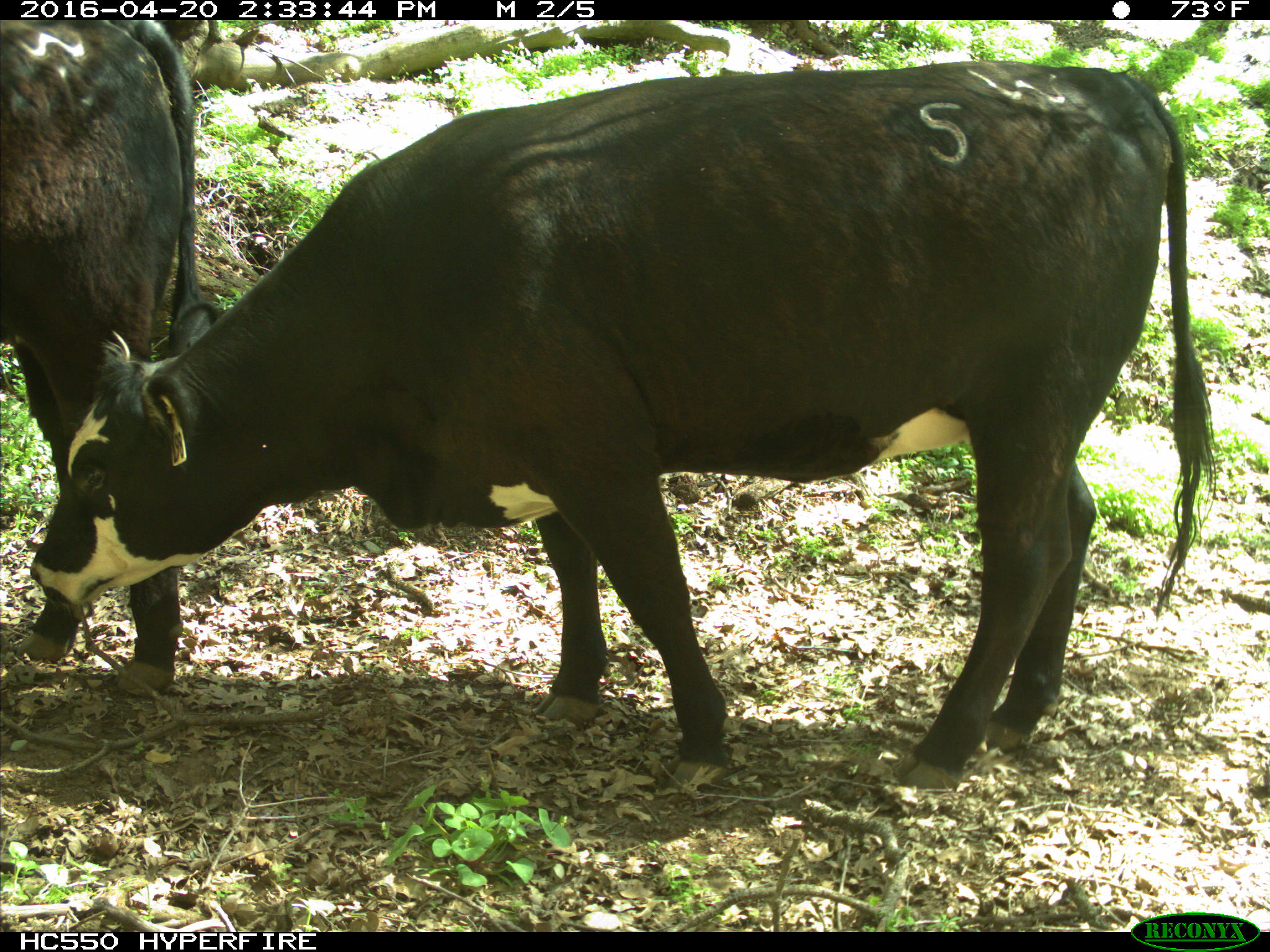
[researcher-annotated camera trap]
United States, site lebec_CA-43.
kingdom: Animalia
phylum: Chordata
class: Mammalia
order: Artiodactyla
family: Bovidae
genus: Bos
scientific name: Bos taurus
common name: domestic cow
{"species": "Bos taurus (domestic cow)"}